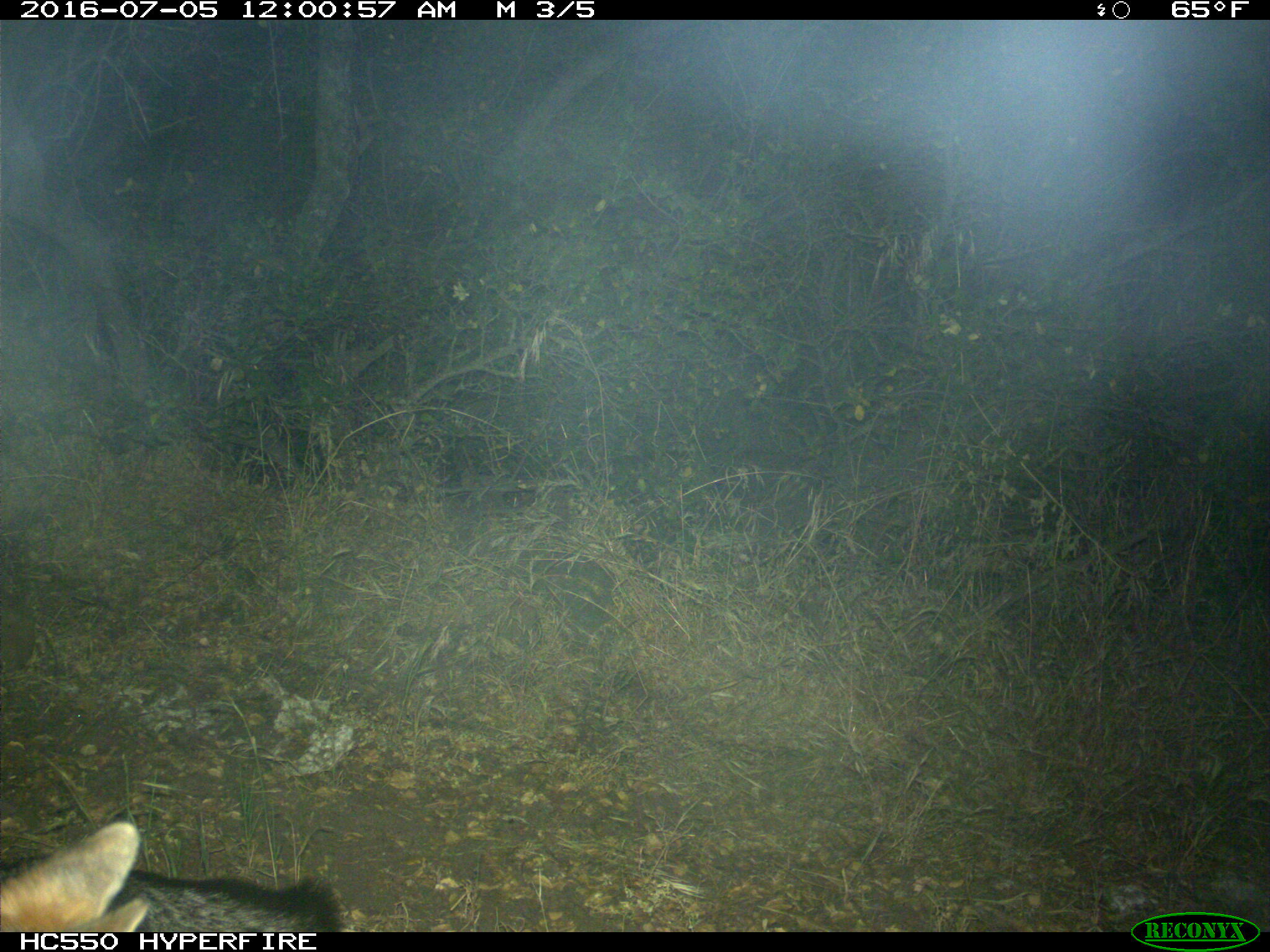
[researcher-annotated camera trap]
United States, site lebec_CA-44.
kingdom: Animalia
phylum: Chordata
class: Mammalia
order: Carnivora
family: Canidae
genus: Urocyon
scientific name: Urocyon cinereoargenteus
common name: gray fox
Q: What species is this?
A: Urocyon cinereoargenteus (gray fox).